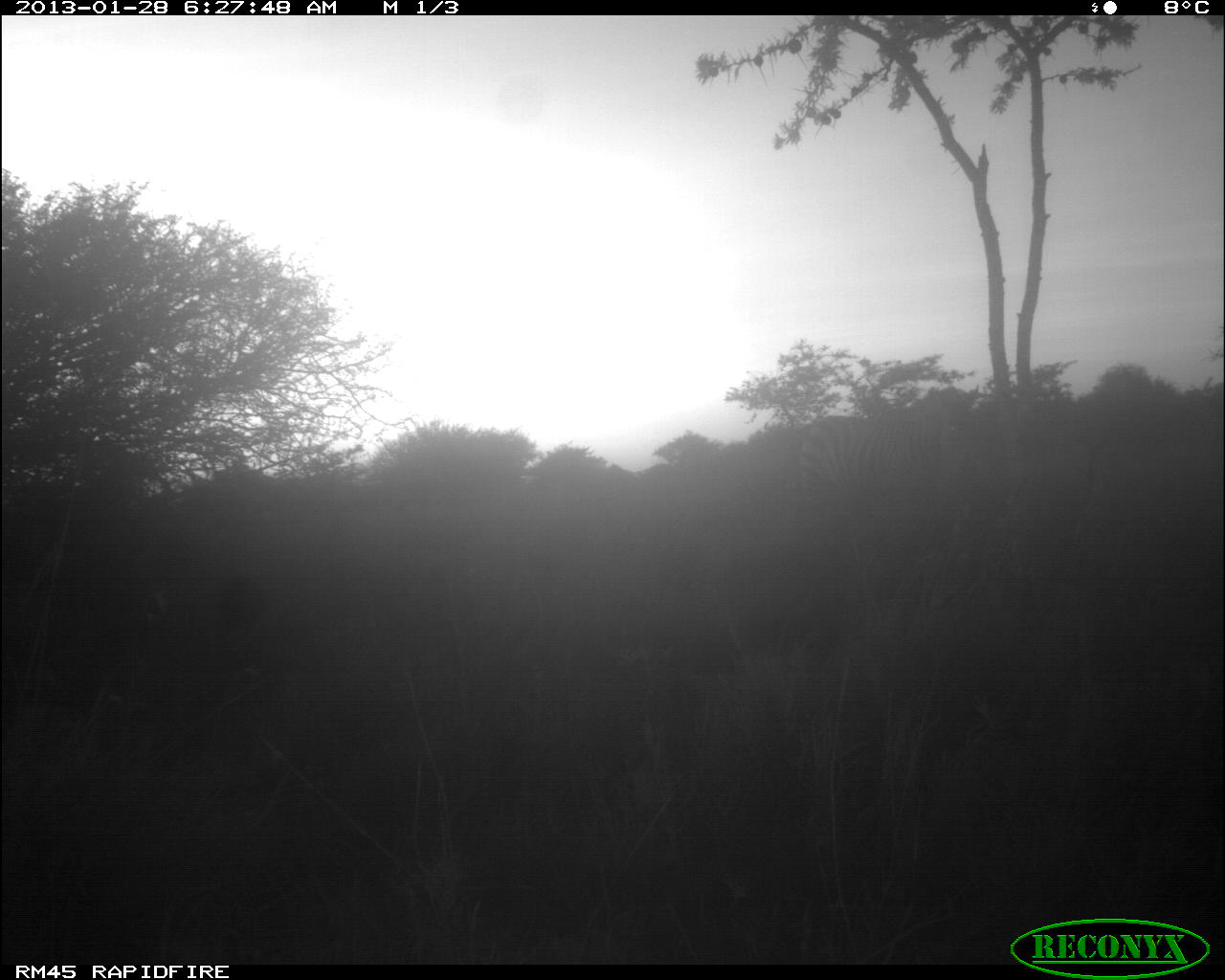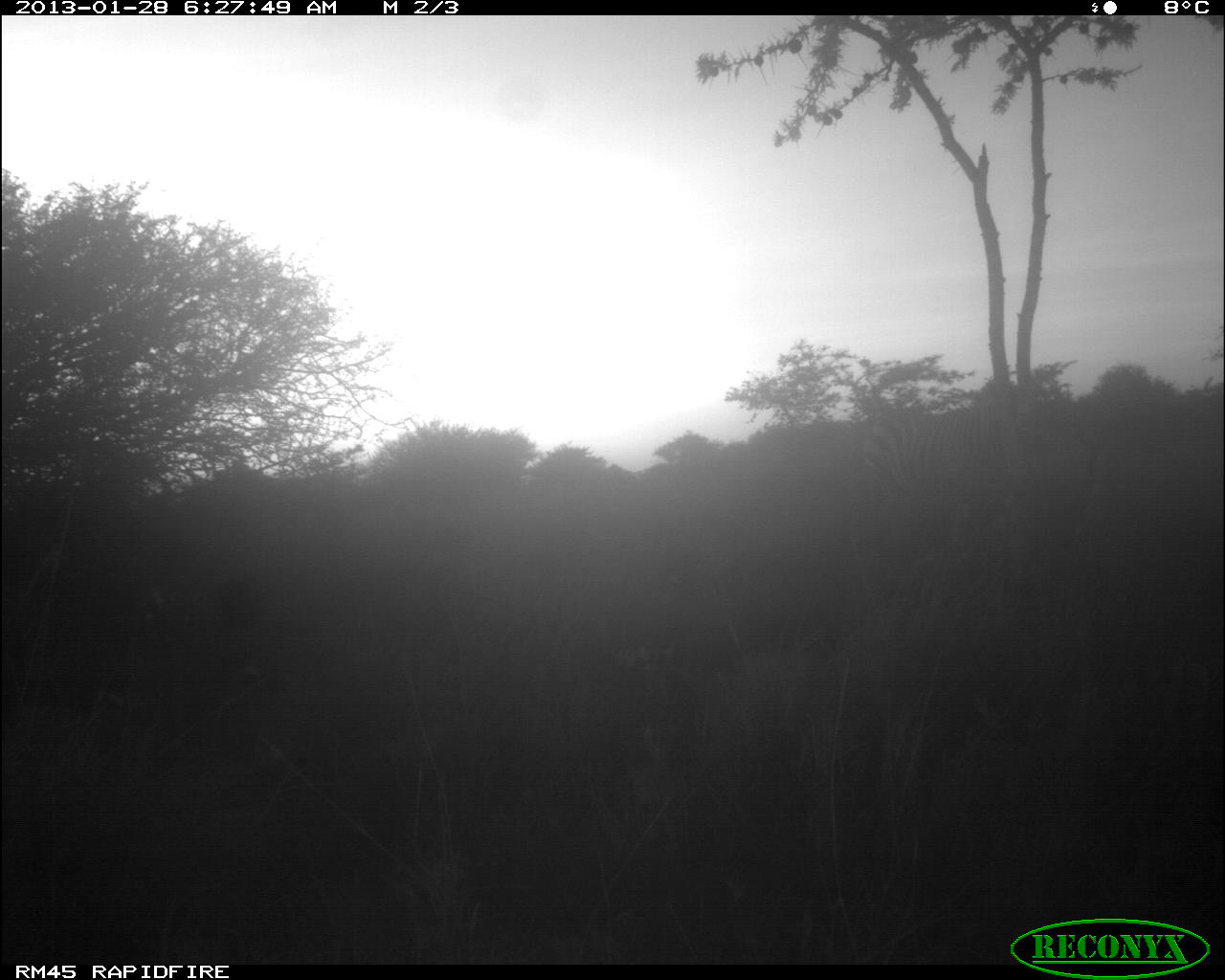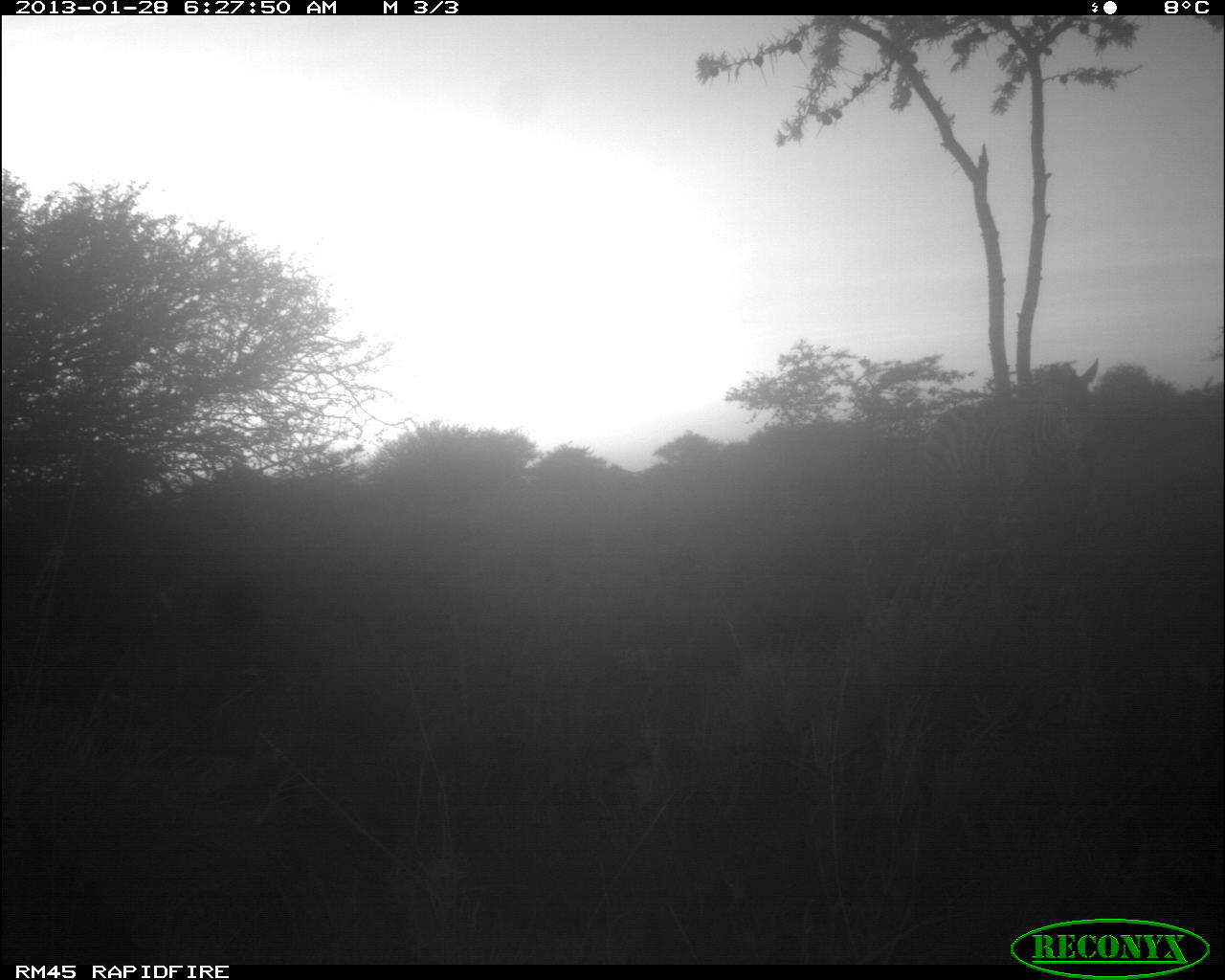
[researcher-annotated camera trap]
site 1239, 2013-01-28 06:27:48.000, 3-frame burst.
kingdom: Animalia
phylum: Chordata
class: Mammalia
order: Perissodactyla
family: Equidae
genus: Equus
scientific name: Equus quagga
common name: plains zebra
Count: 1.